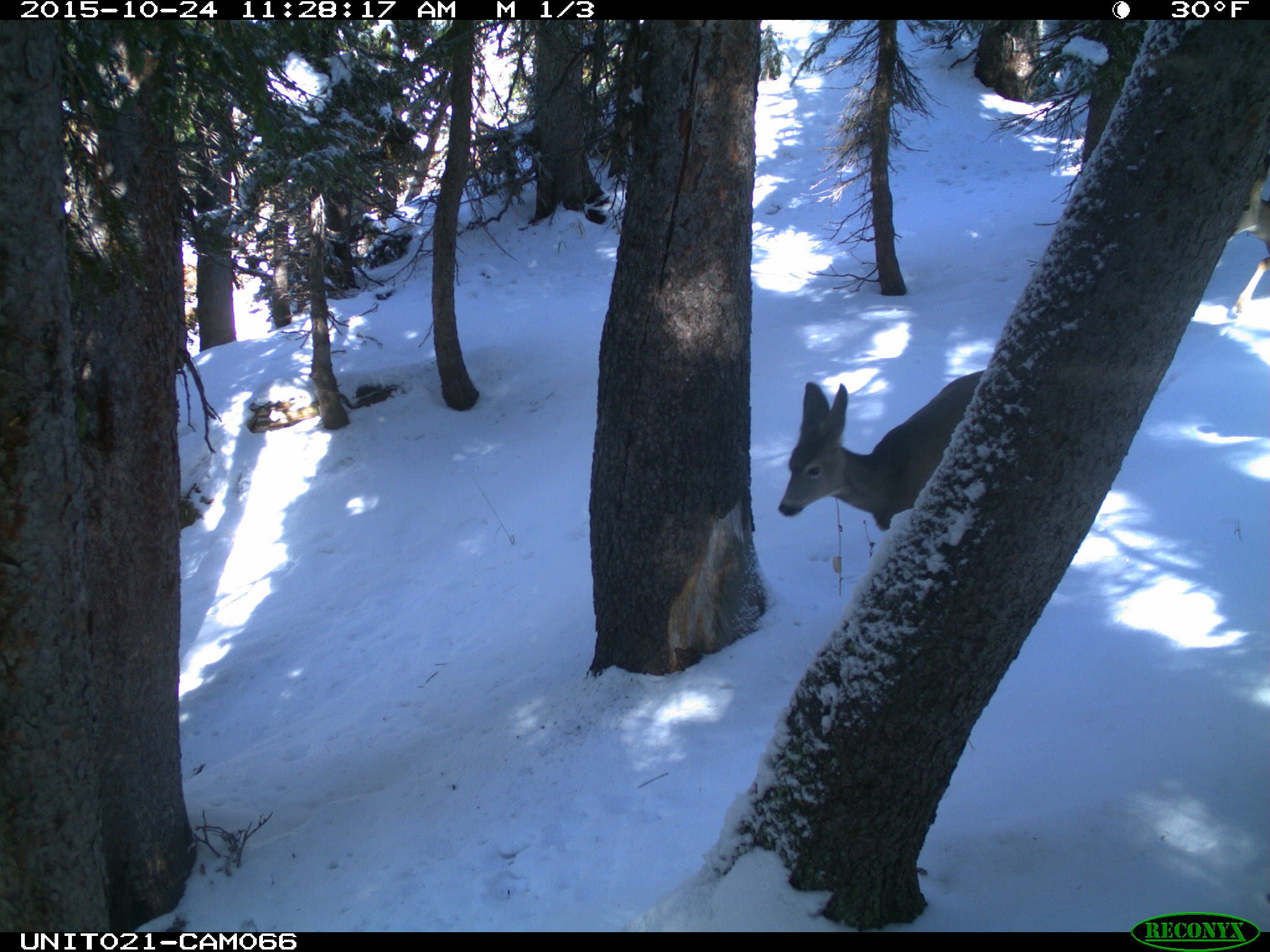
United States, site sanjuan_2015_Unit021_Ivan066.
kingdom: Animalia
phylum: Chordata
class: Mammalia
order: Artiodactyla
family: Cervidae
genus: Odocoileus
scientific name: Odocoileus hemionus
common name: mule deer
Odocoileus hemionus (mule deer).